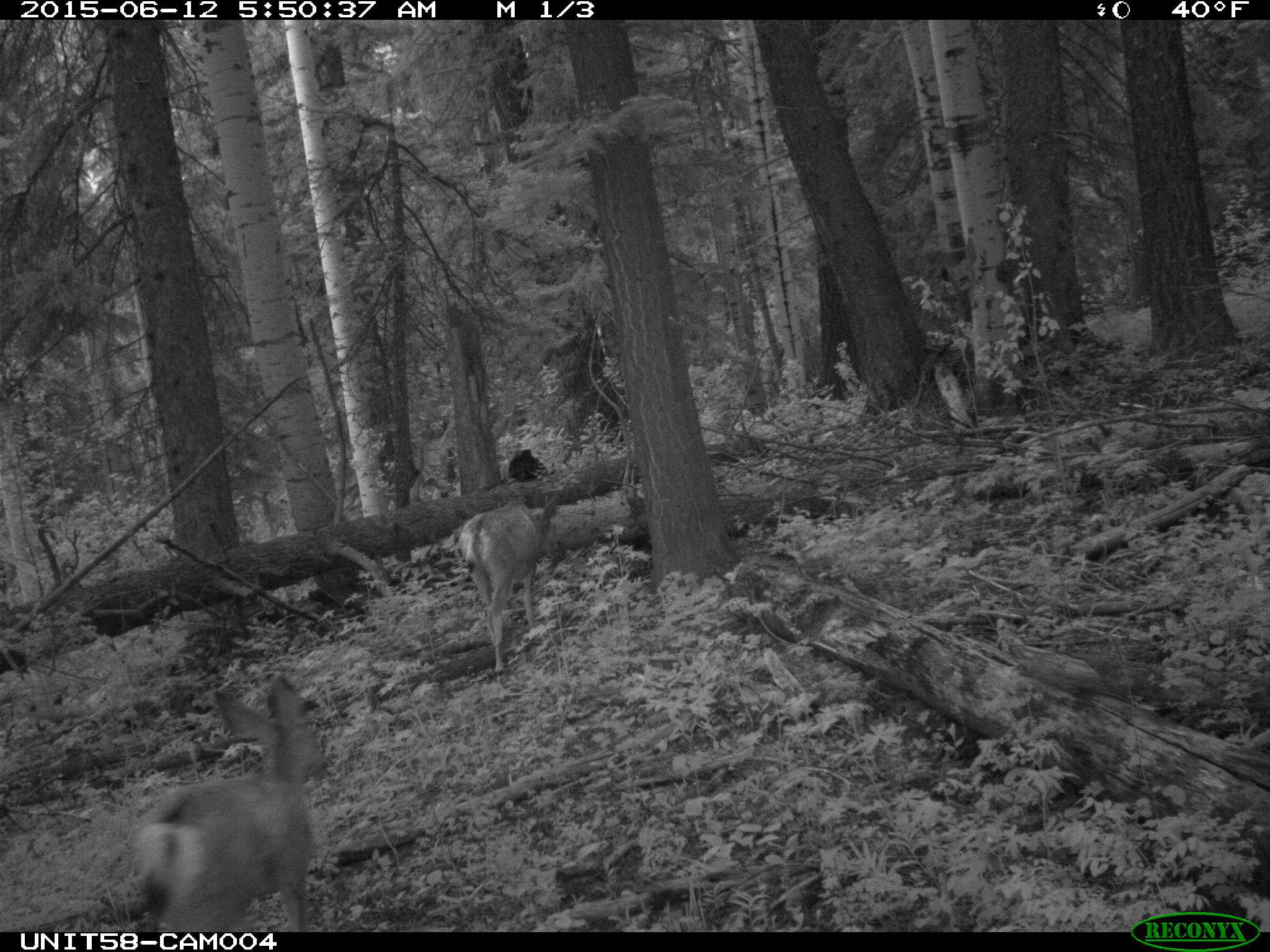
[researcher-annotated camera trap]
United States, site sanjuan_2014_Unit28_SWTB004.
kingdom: Animalia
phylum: Chordata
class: Mammalia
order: Artiodactyla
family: Cervidae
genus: Odocoileus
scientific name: Odocoileus hemionus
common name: mule deer